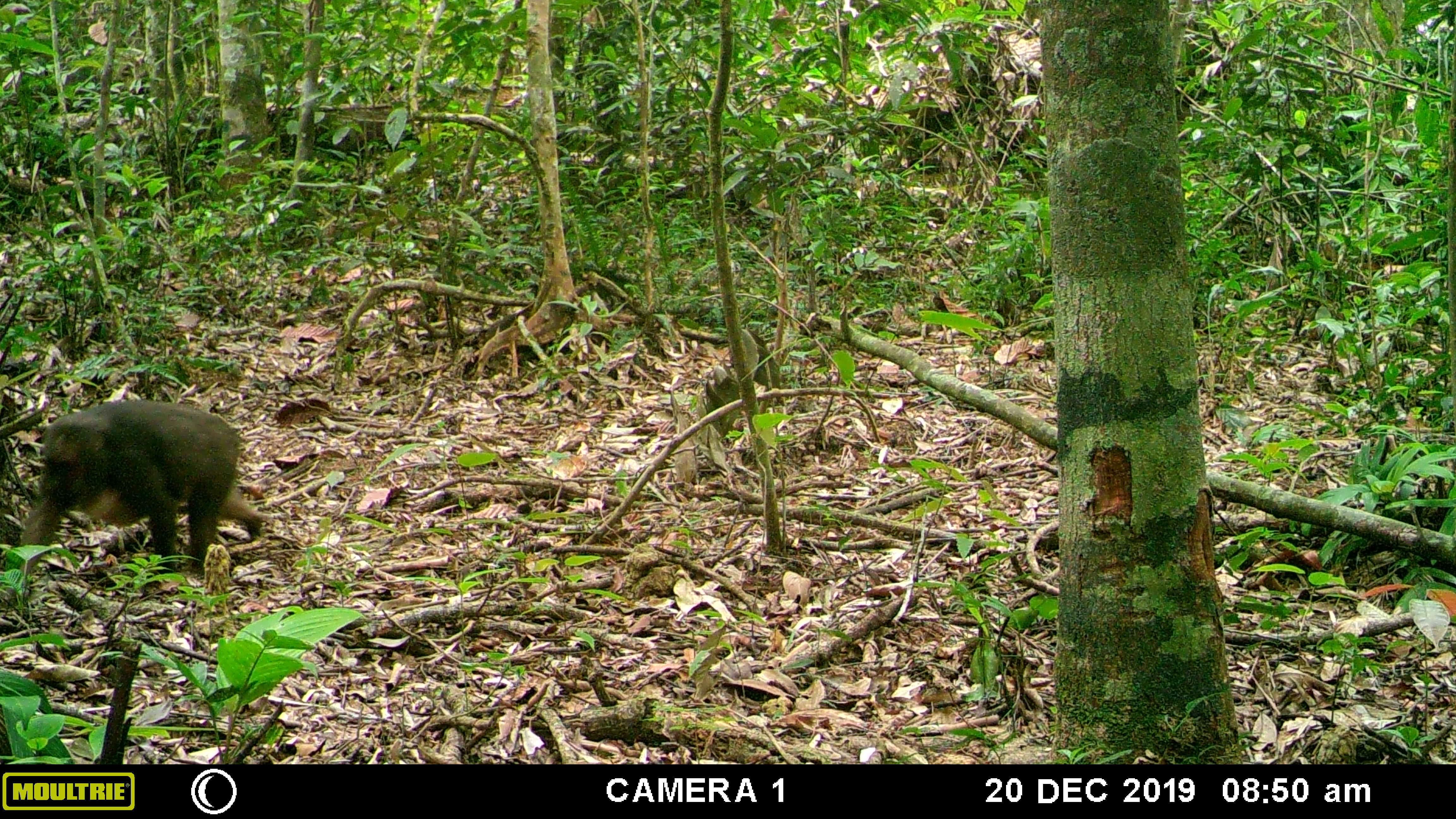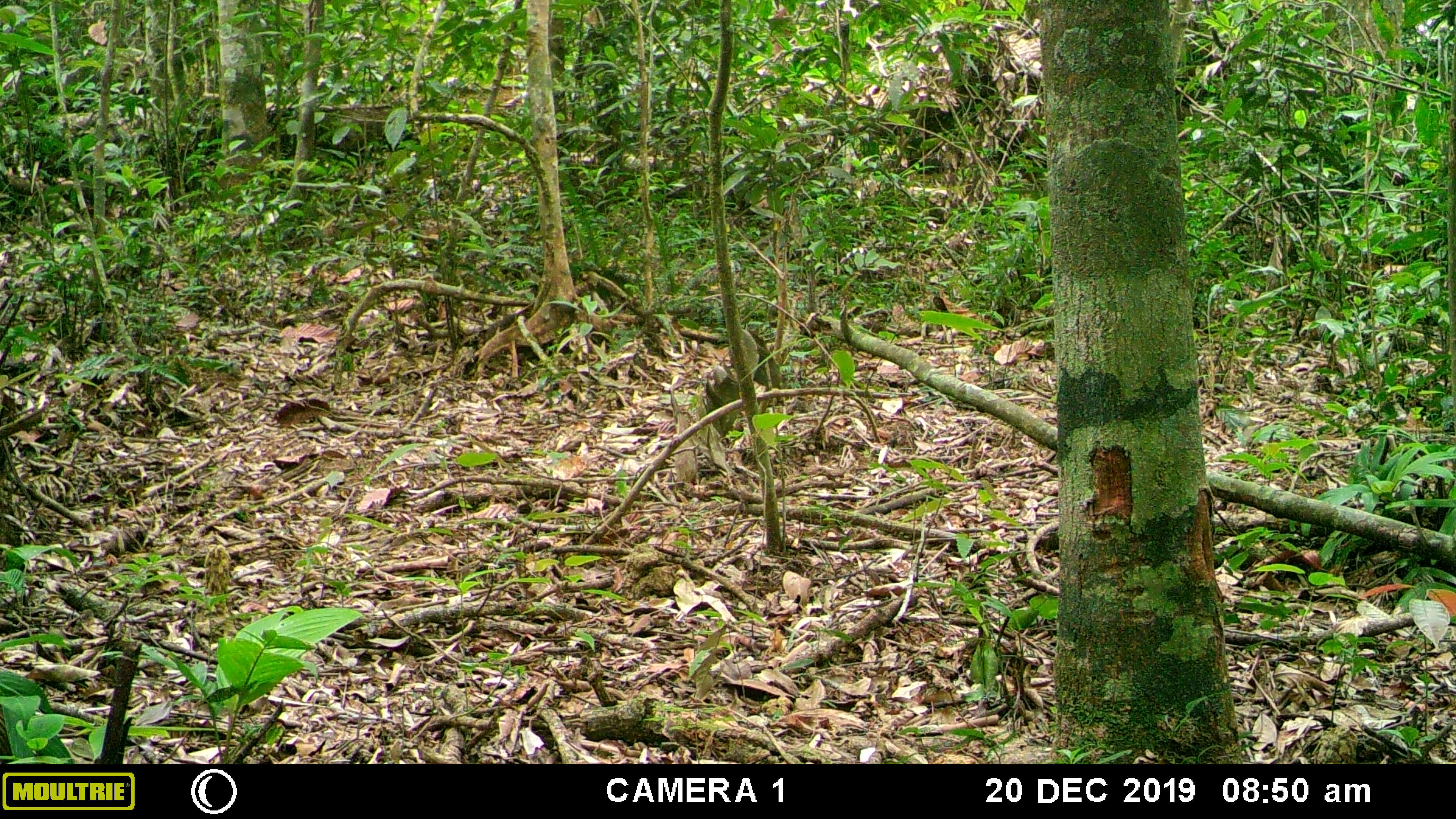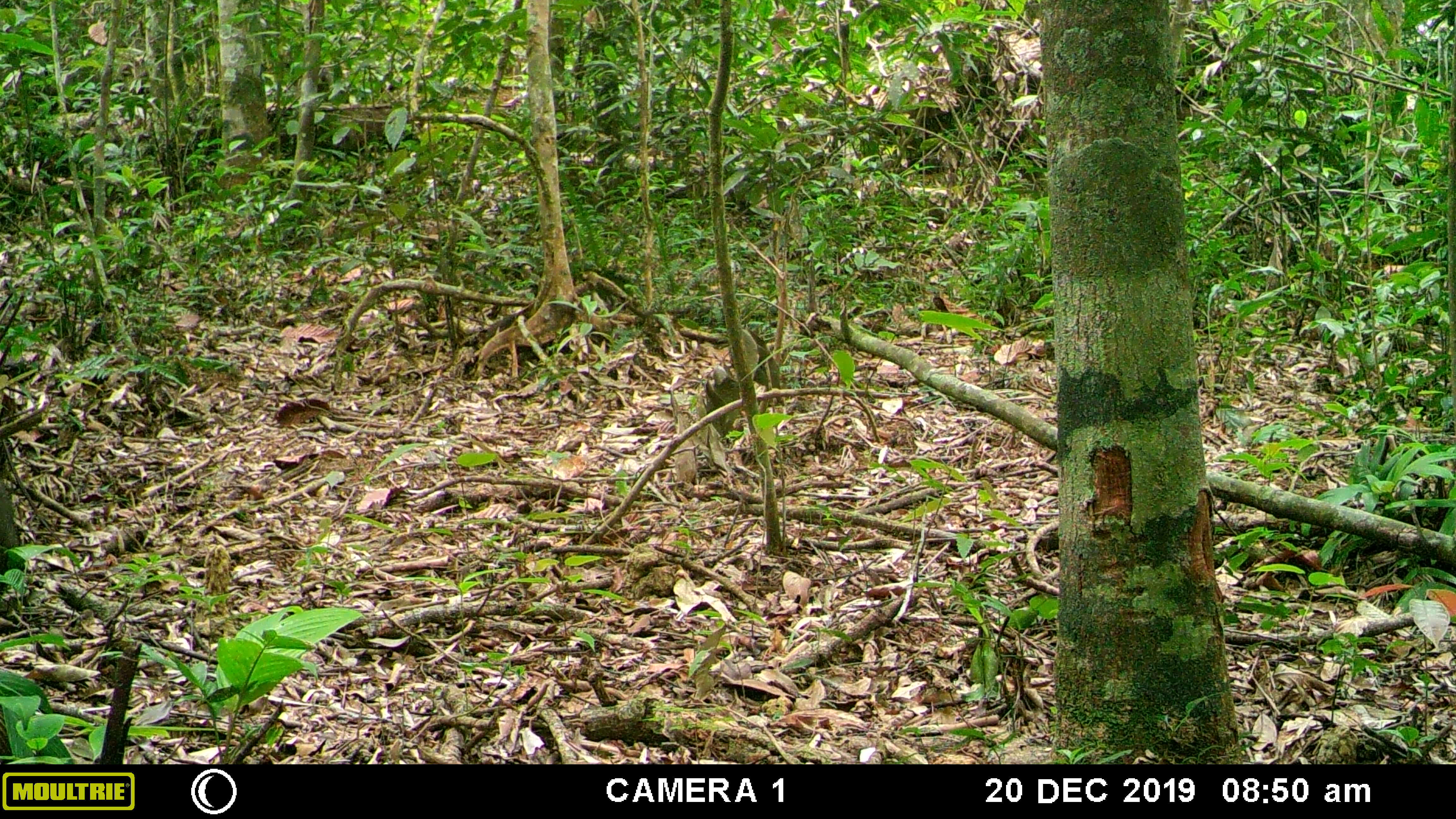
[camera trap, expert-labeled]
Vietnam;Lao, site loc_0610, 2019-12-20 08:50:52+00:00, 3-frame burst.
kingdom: Animalia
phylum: Chordata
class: Mammalia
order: Primates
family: Cercopithecidae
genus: Macaca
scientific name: Macaca arctoides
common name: stump-tailed macaque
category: stump tailed macaque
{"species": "stump tailed macaque (stump-tailed macaque) (Macaca arctoides)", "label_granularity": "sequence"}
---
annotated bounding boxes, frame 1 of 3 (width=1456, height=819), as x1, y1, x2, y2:
stump tailed macaque: 10, 397, 269, 620